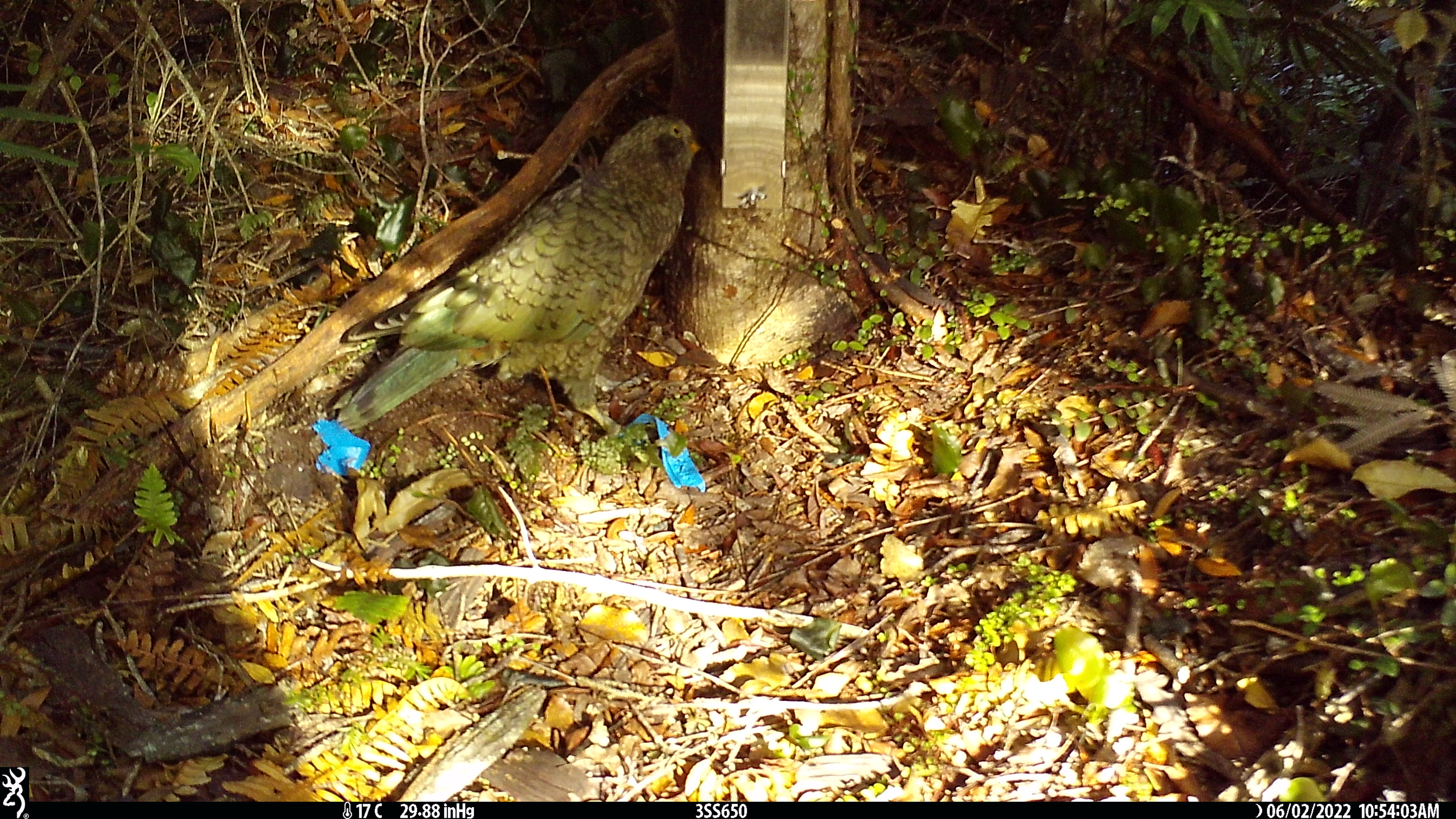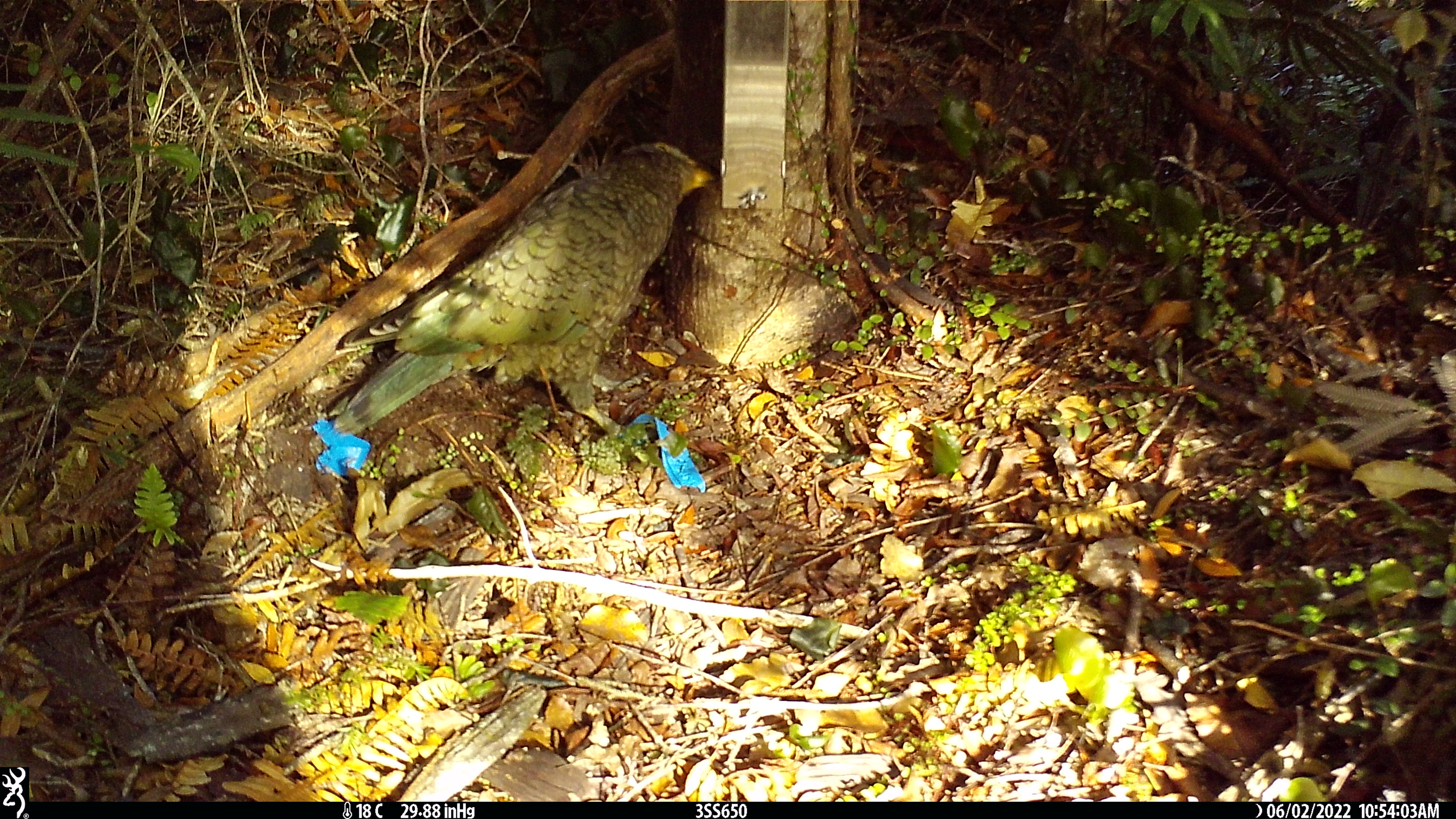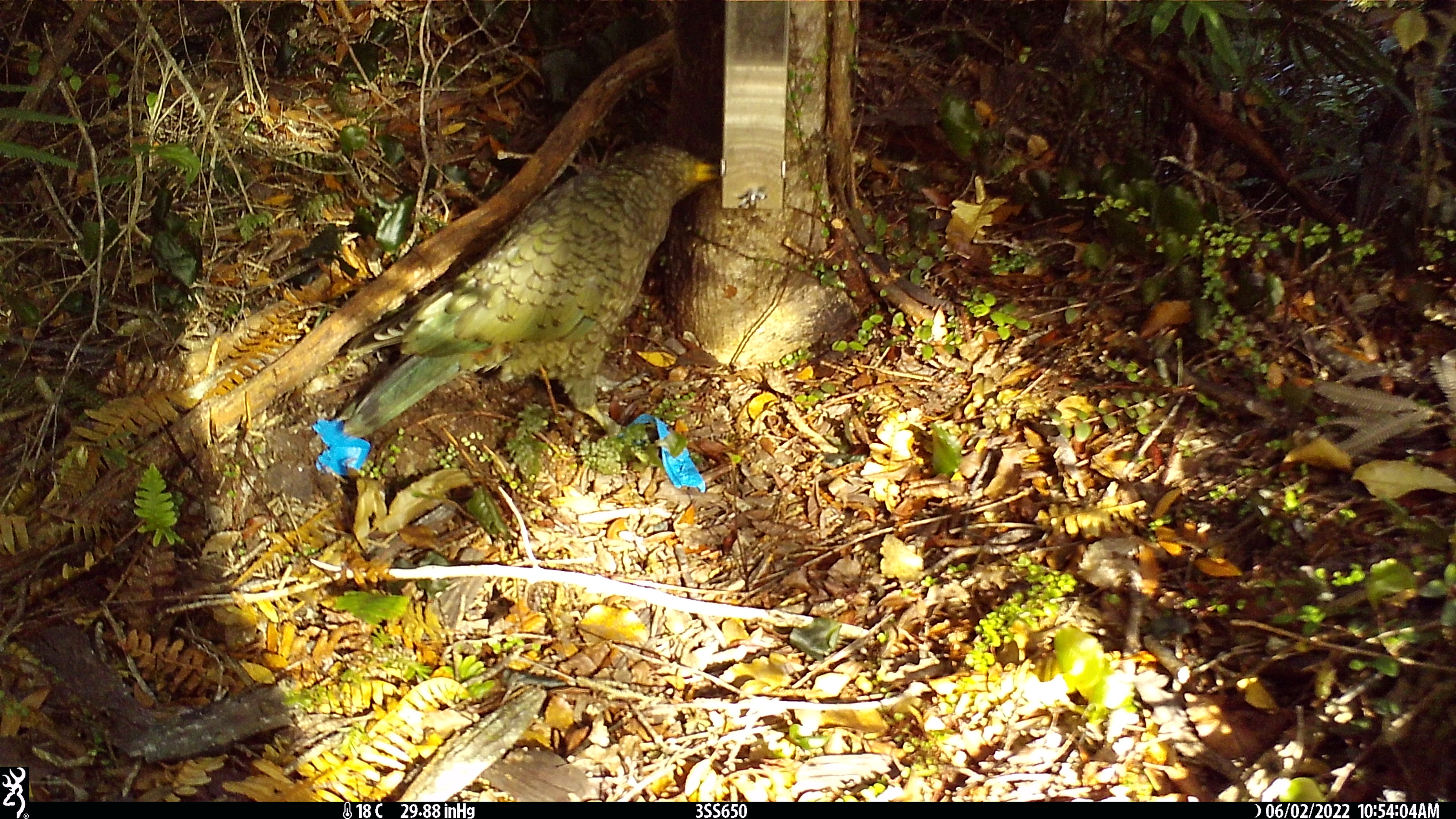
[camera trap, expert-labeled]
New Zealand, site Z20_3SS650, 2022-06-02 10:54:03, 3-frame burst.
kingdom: Animalia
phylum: Chordata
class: Aves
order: Psittaciformes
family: Strigopidae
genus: Nestor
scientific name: Nestor notabilis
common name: kea